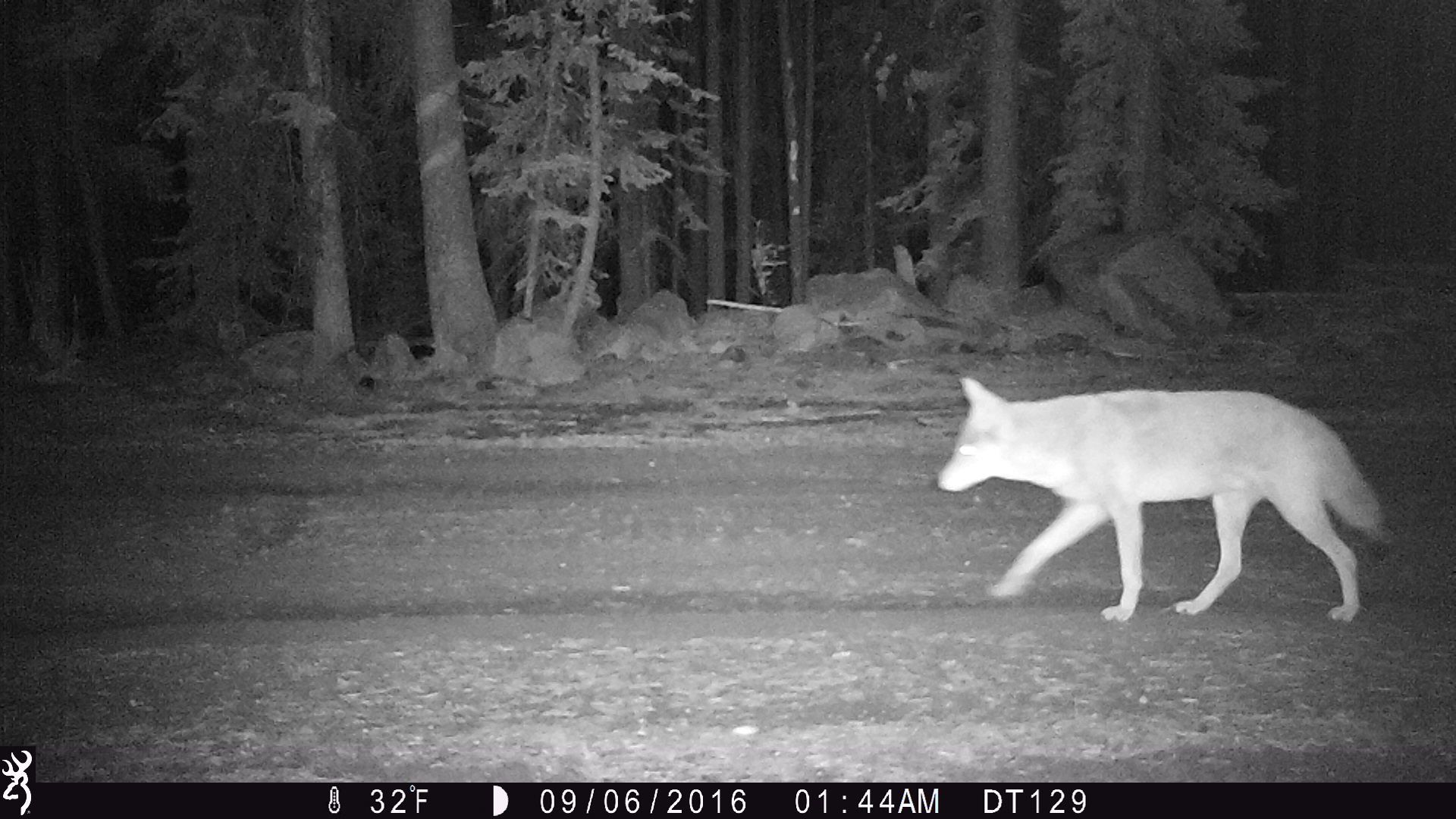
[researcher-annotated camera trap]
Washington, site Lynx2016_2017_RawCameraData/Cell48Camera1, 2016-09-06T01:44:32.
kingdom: Animalia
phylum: Chordata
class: Mammalia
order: Carnivora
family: Canidae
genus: Canis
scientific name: Canis latrans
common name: coyote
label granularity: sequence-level